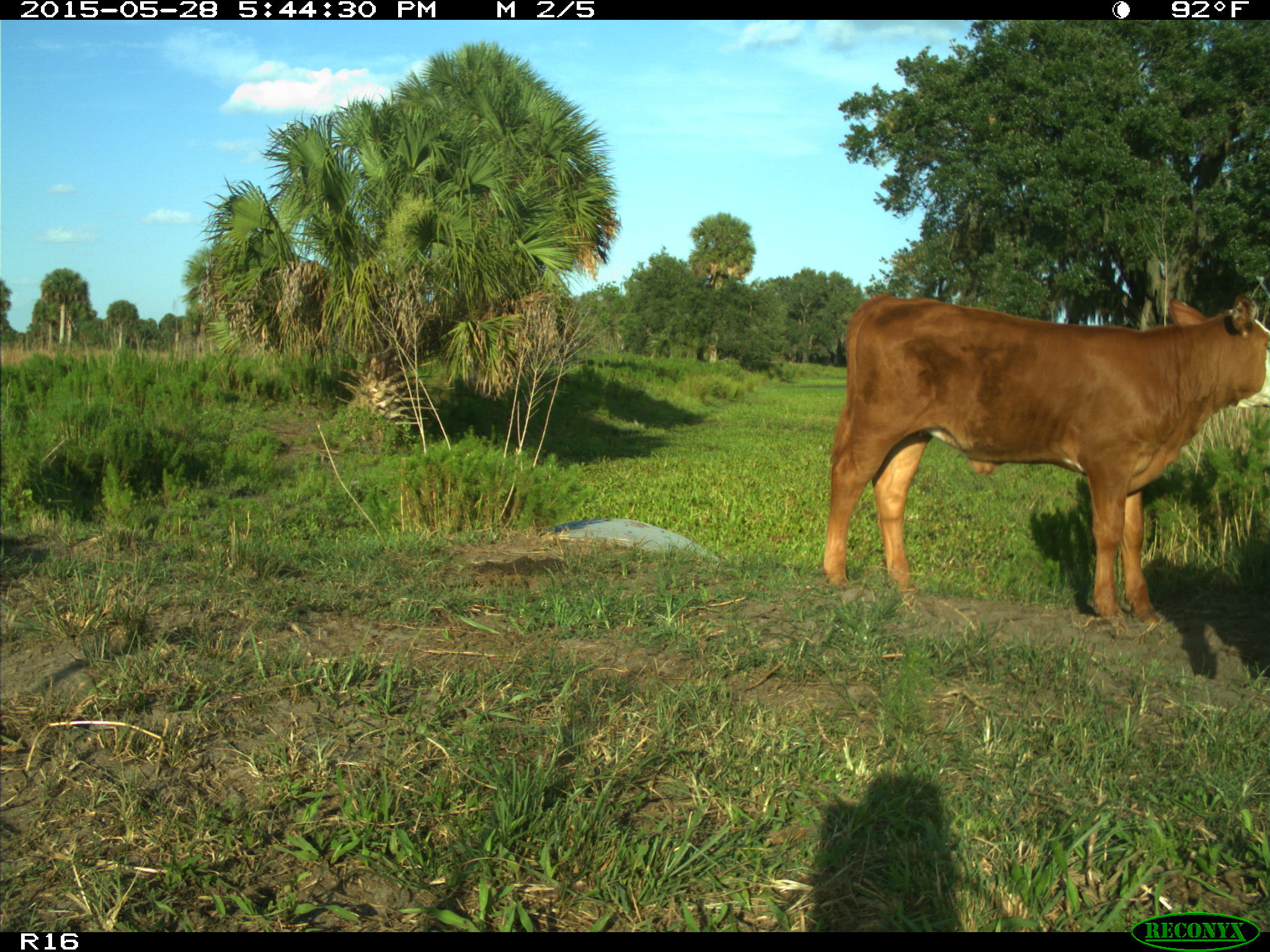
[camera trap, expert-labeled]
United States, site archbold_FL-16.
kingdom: Animalia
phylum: Chordata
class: Mammalia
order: Artiodactyla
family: Bovidae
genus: Bos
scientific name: Bos taurus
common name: domestic cow